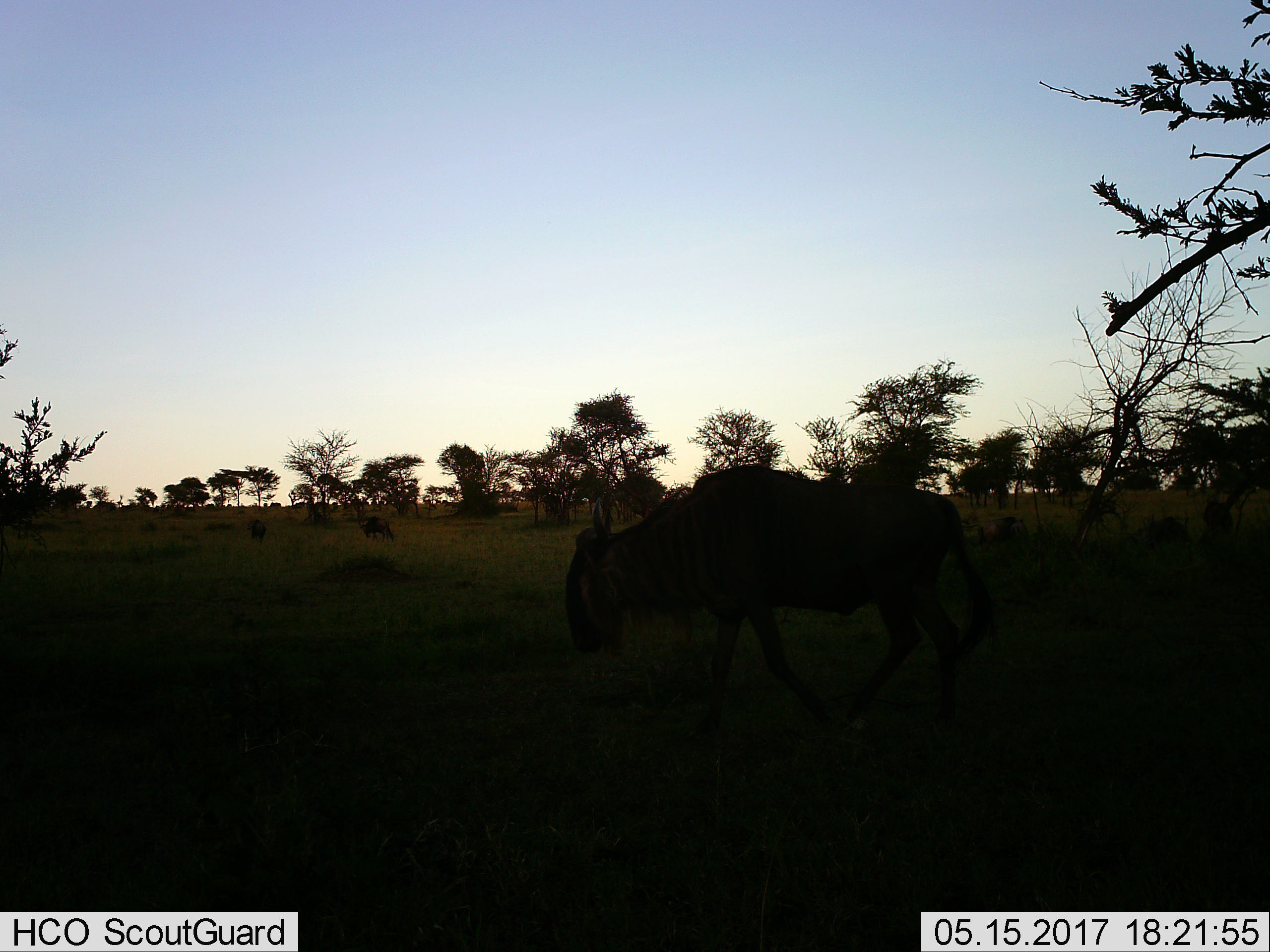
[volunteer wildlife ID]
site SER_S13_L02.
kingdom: Animalia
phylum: Chordata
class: Mammalia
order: Artiodactyla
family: Bovidae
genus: Connochaetes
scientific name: Connochaetes taurinus taurinus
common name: blue wildebeest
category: wildebeestblue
Wildebeestblue (blue wildebeest) (Connochaetes taurinus taurinus), count 1. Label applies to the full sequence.